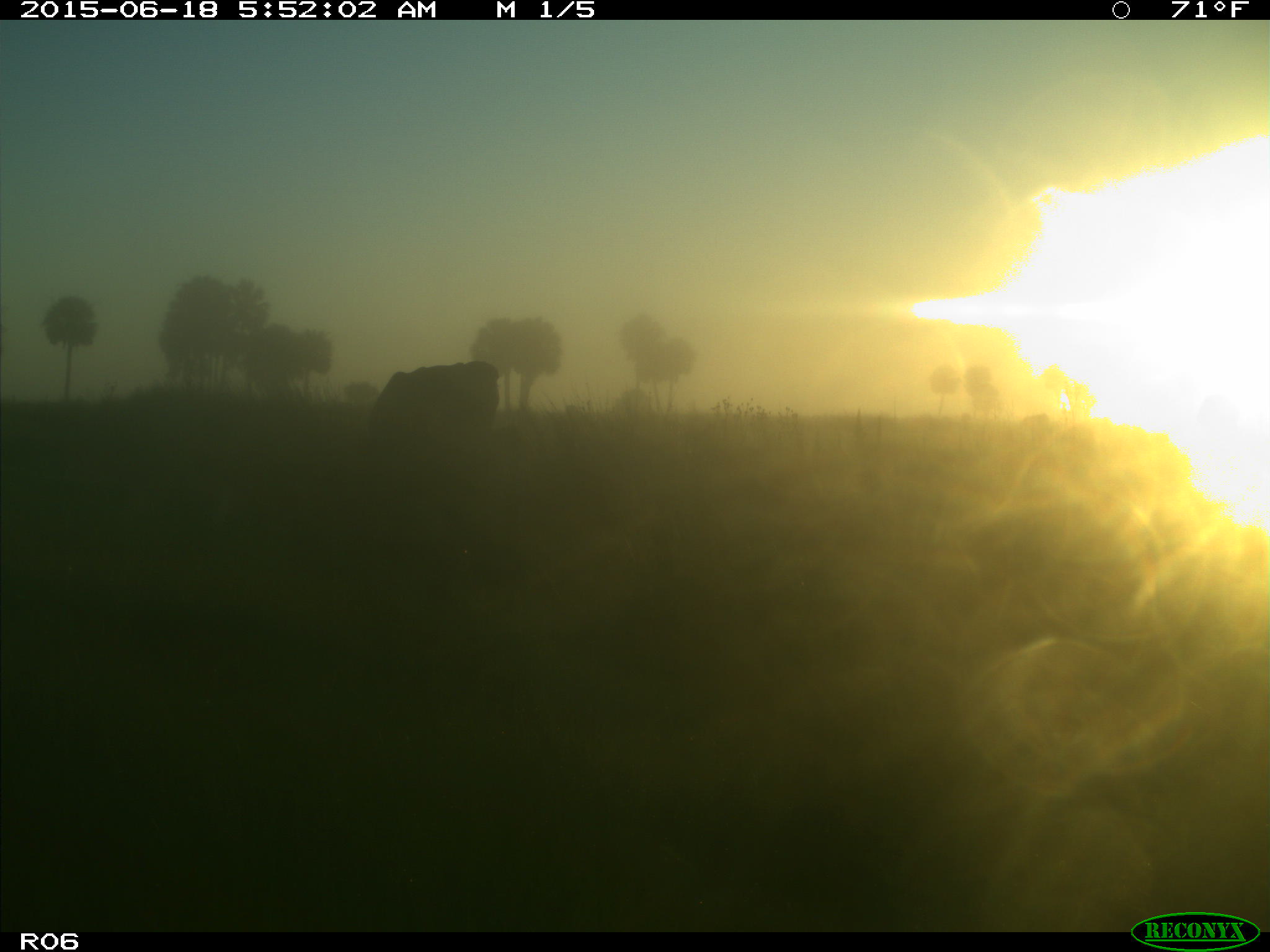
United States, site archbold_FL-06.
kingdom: Animalia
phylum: Chordata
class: Mammalia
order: Artiodactyla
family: Bovidae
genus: Bos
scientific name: Bos taurus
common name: domestic cow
Bos taurus (domestic cow).